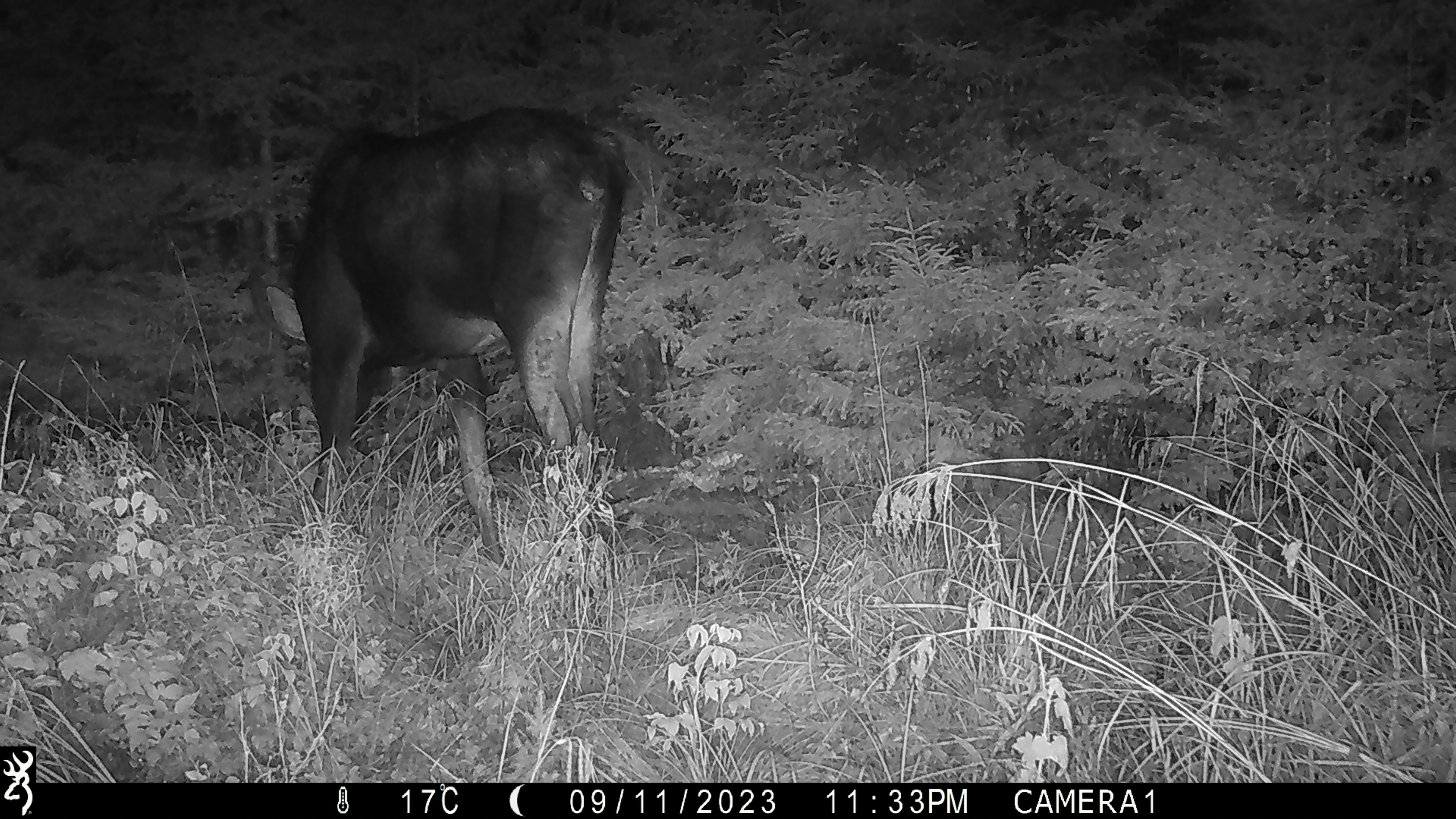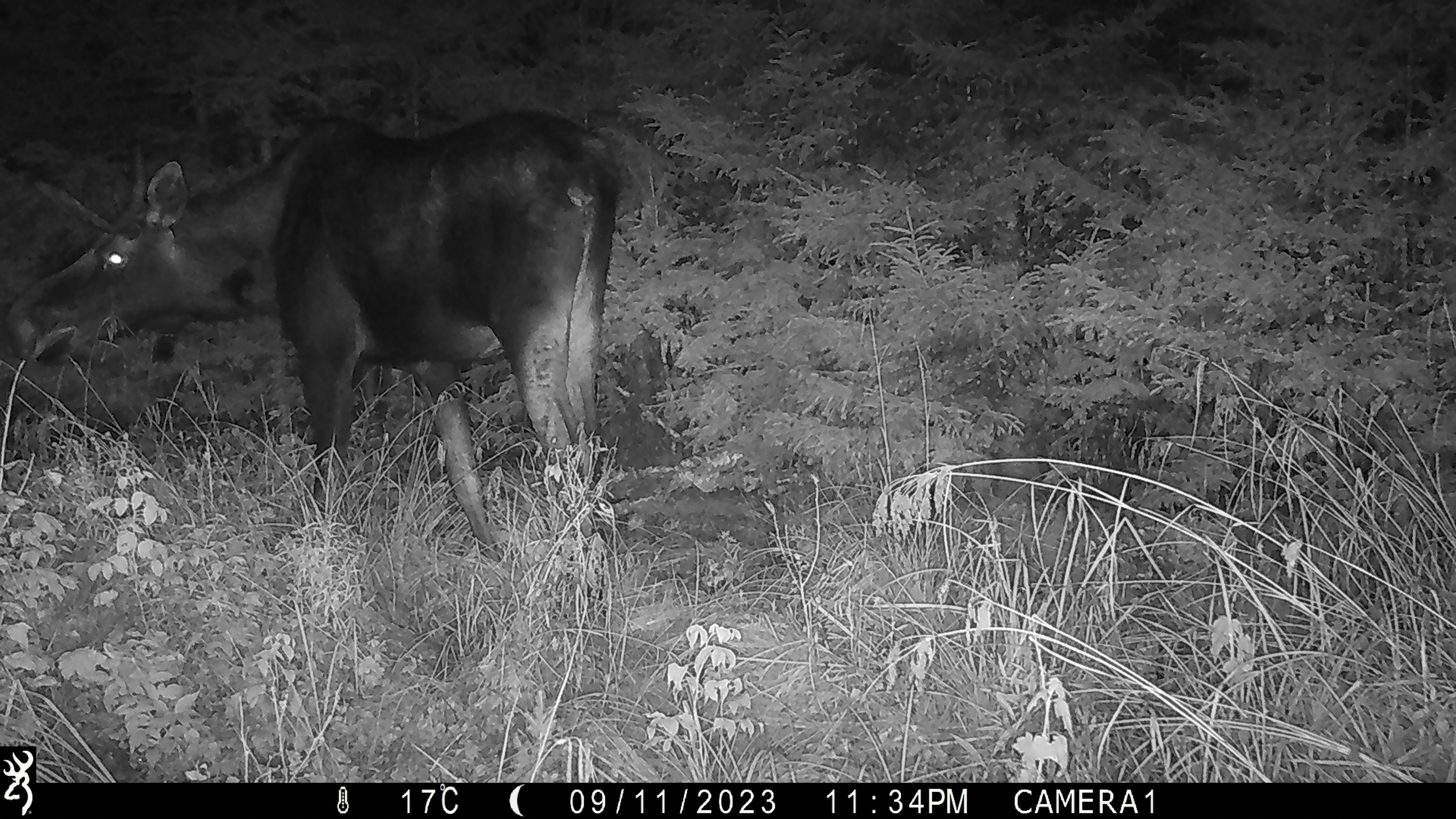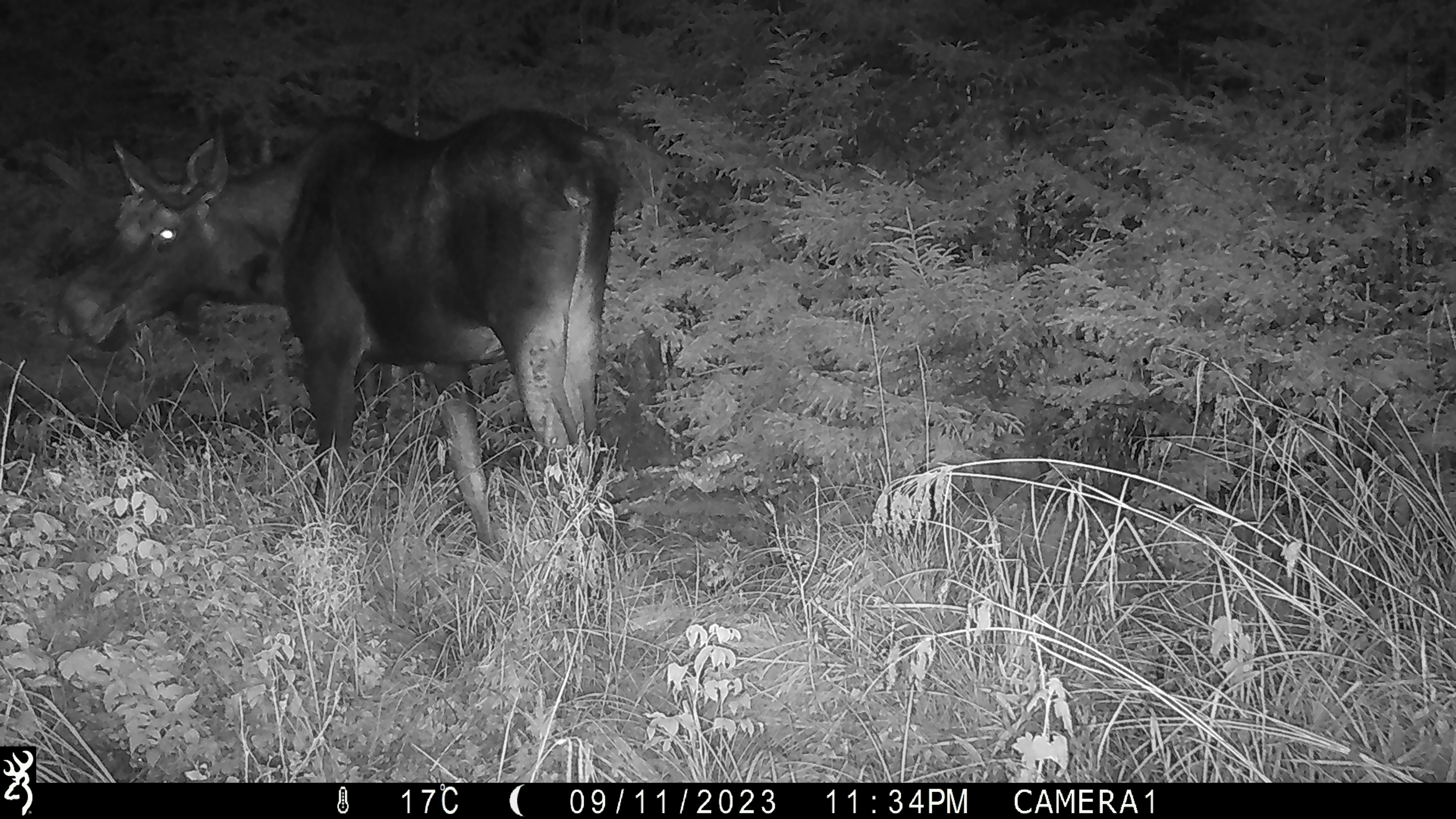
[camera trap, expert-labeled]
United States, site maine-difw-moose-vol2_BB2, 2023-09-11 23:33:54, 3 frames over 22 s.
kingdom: Animalia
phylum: Chordata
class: Mammalia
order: Artiodactyla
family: Cervidae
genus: Alces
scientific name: Alces alces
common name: moose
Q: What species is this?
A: Moose (Alces alces).